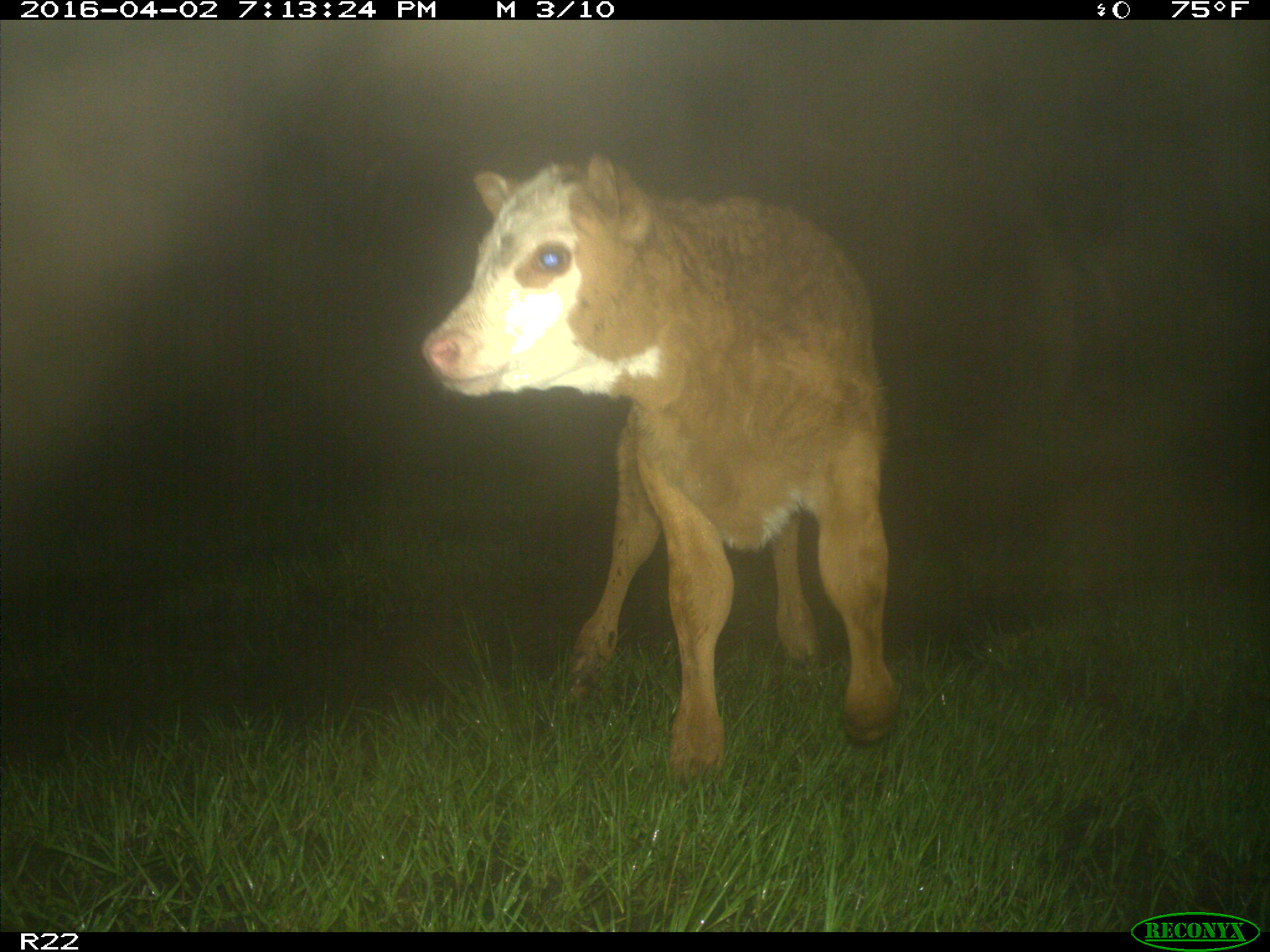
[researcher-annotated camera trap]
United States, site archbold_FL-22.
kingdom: Animalia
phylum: Chordata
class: Mammalia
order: Artiodactyla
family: Bovidae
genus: Bos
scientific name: Bos taurus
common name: domestic cow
Bos taurus (domestic cow).